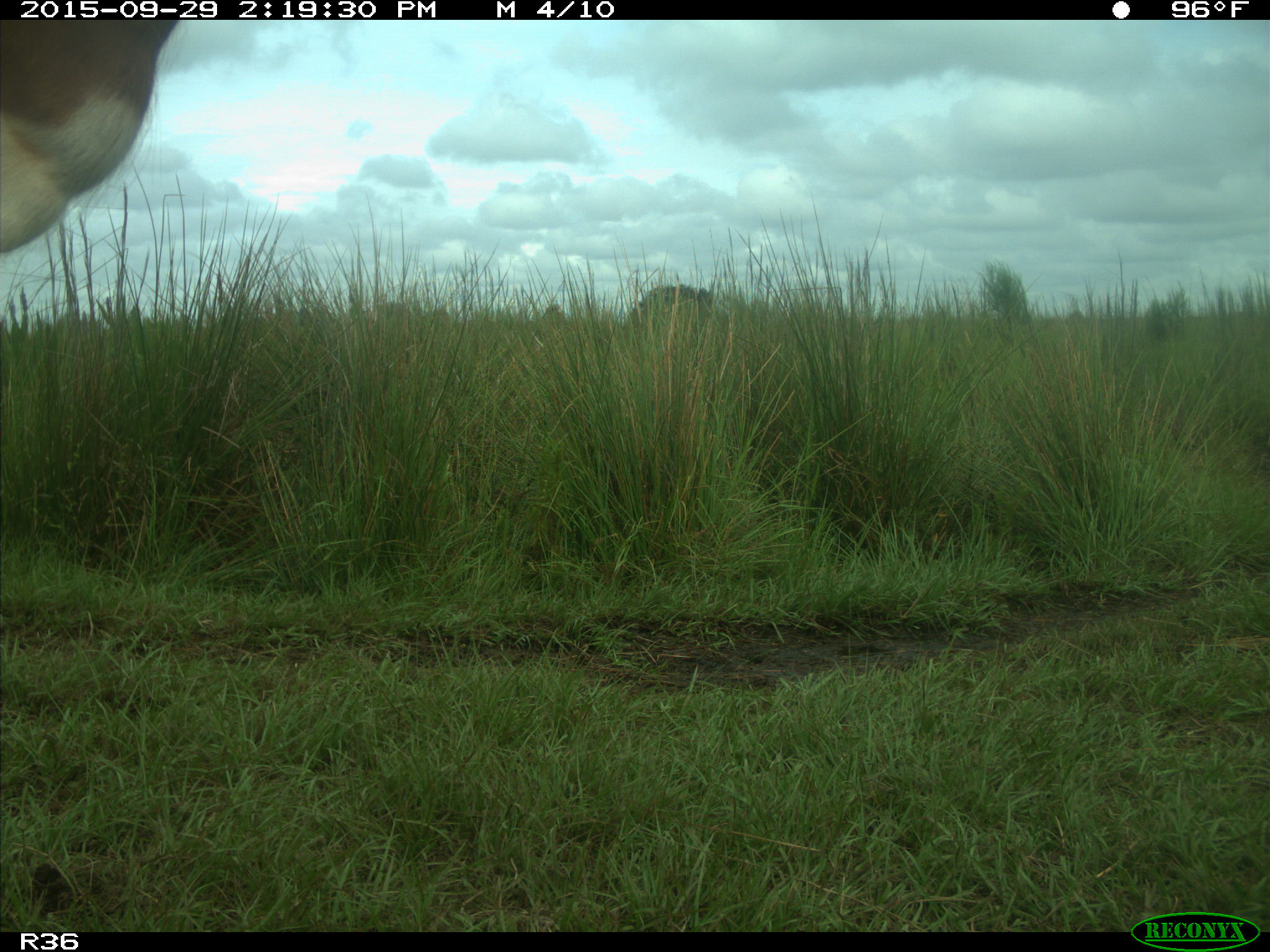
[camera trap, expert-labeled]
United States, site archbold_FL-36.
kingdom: Animalia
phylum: Chordata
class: Mammalia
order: Artiodactyla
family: Bovidae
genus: Bos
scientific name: Bos taurus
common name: domestic cow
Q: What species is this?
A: Bos taurus (domestic cow).